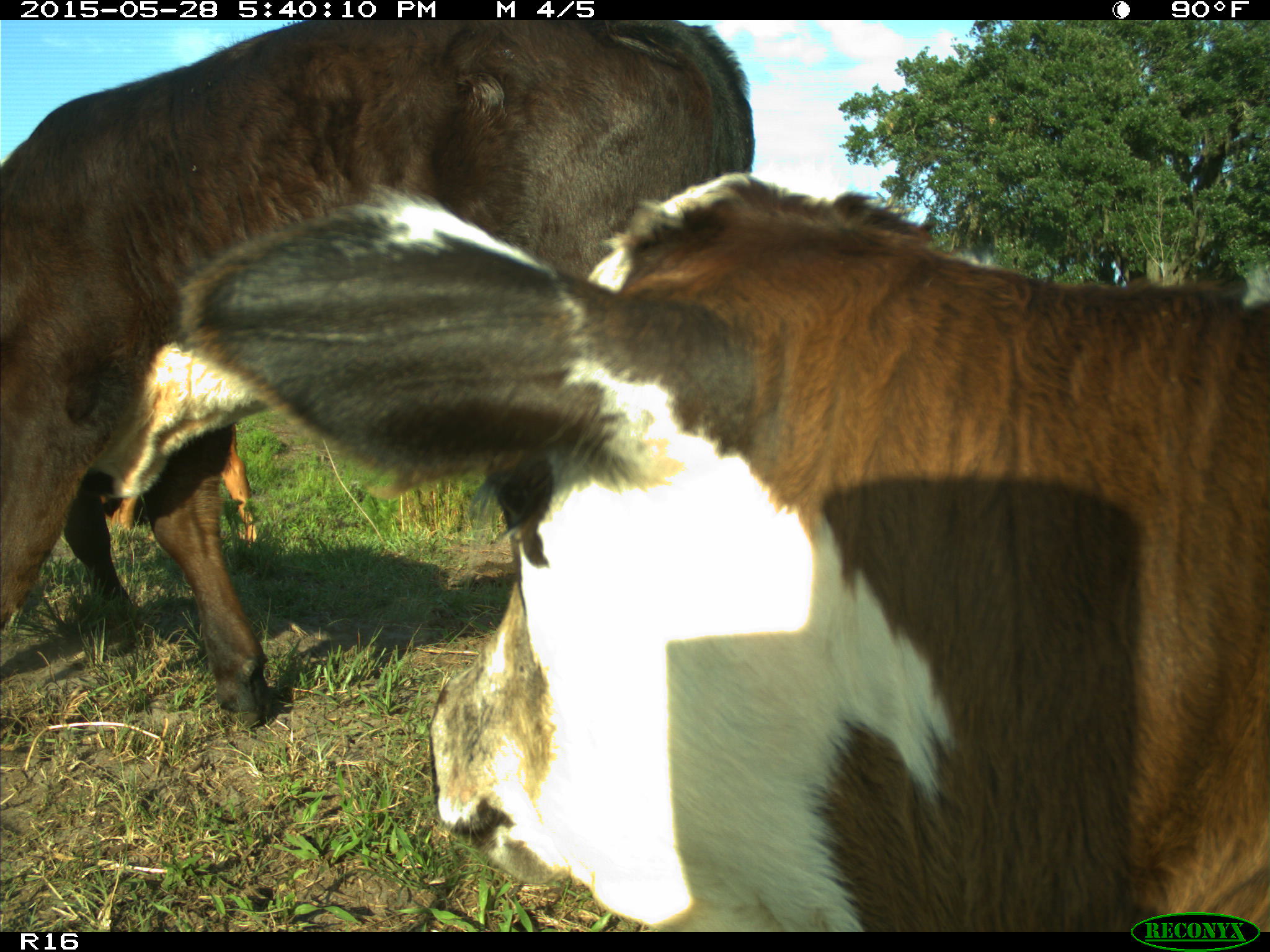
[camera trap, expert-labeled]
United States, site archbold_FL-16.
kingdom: Animalia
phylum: Chordata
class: Mammalia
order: Artiodactyla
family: Bovidae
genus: Bos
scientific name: Bos taurus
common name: domestic cow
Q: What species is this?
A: Bos taurus (domestic cow).